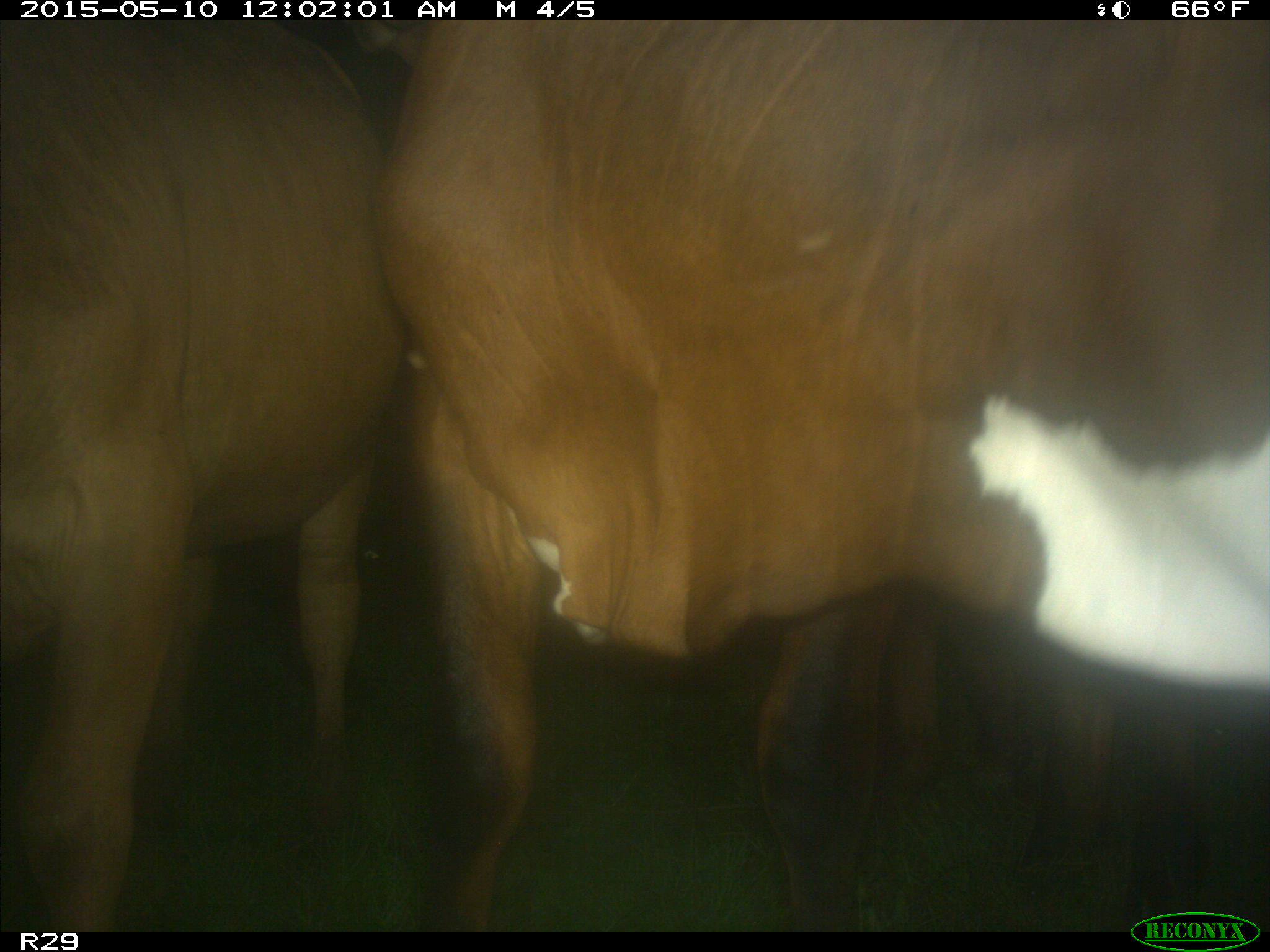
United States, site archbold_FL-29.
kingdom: Animalia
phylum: Chordata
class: Mammalia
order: Artiodactyla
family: Bovidae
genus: Bos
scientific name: Bos taurus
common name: domestic cow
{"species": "Bos taurus (domestic cow)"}